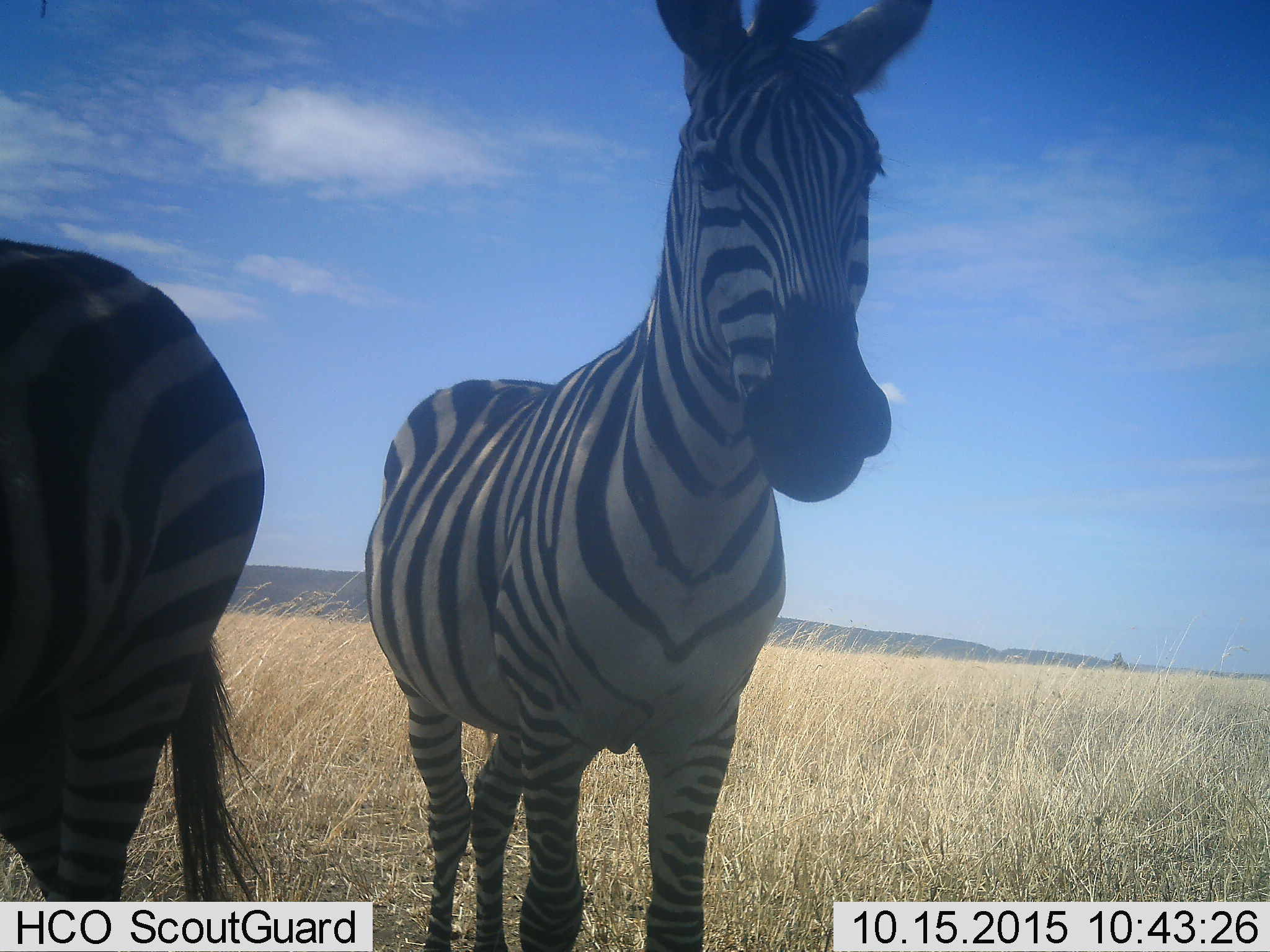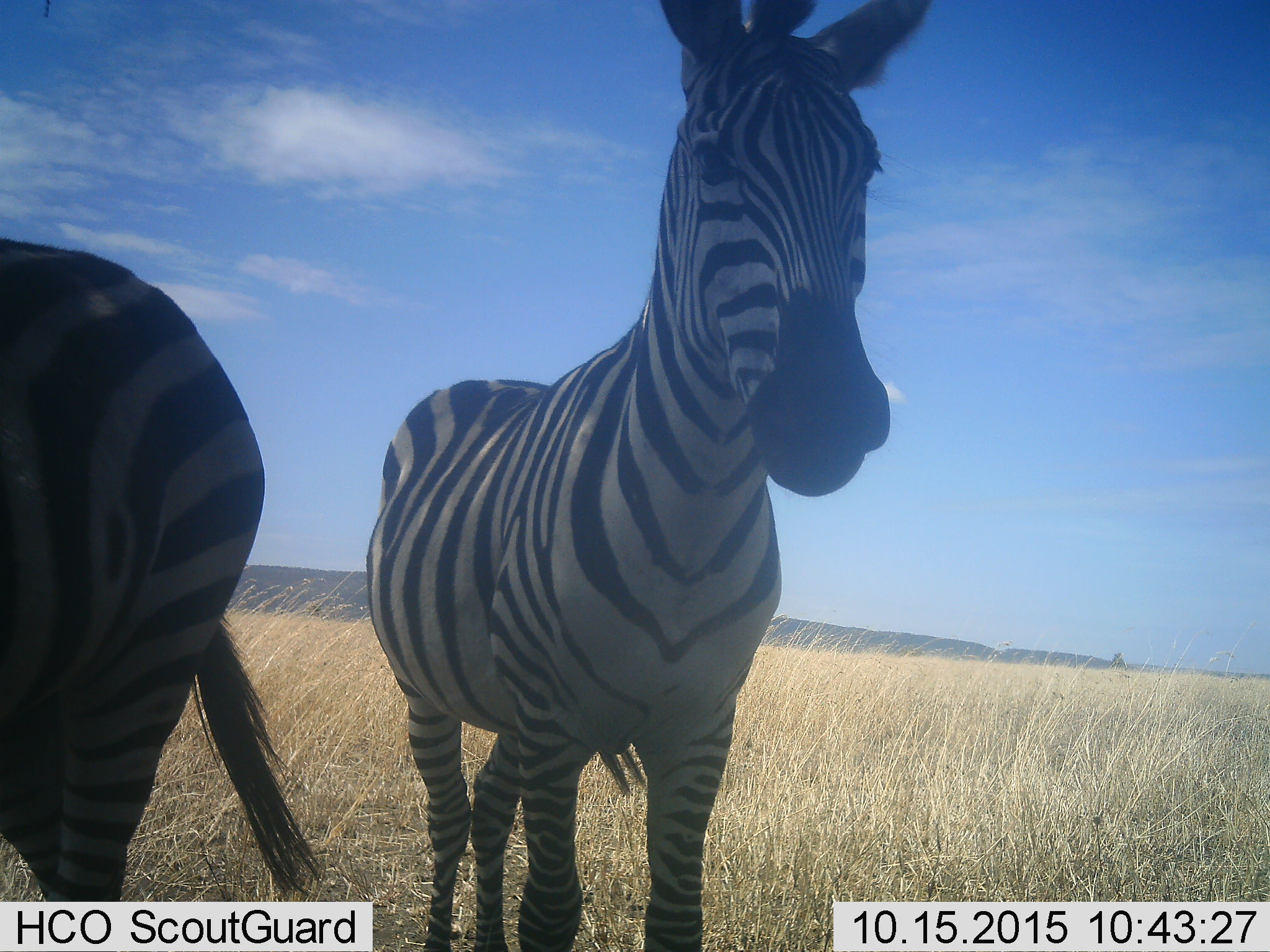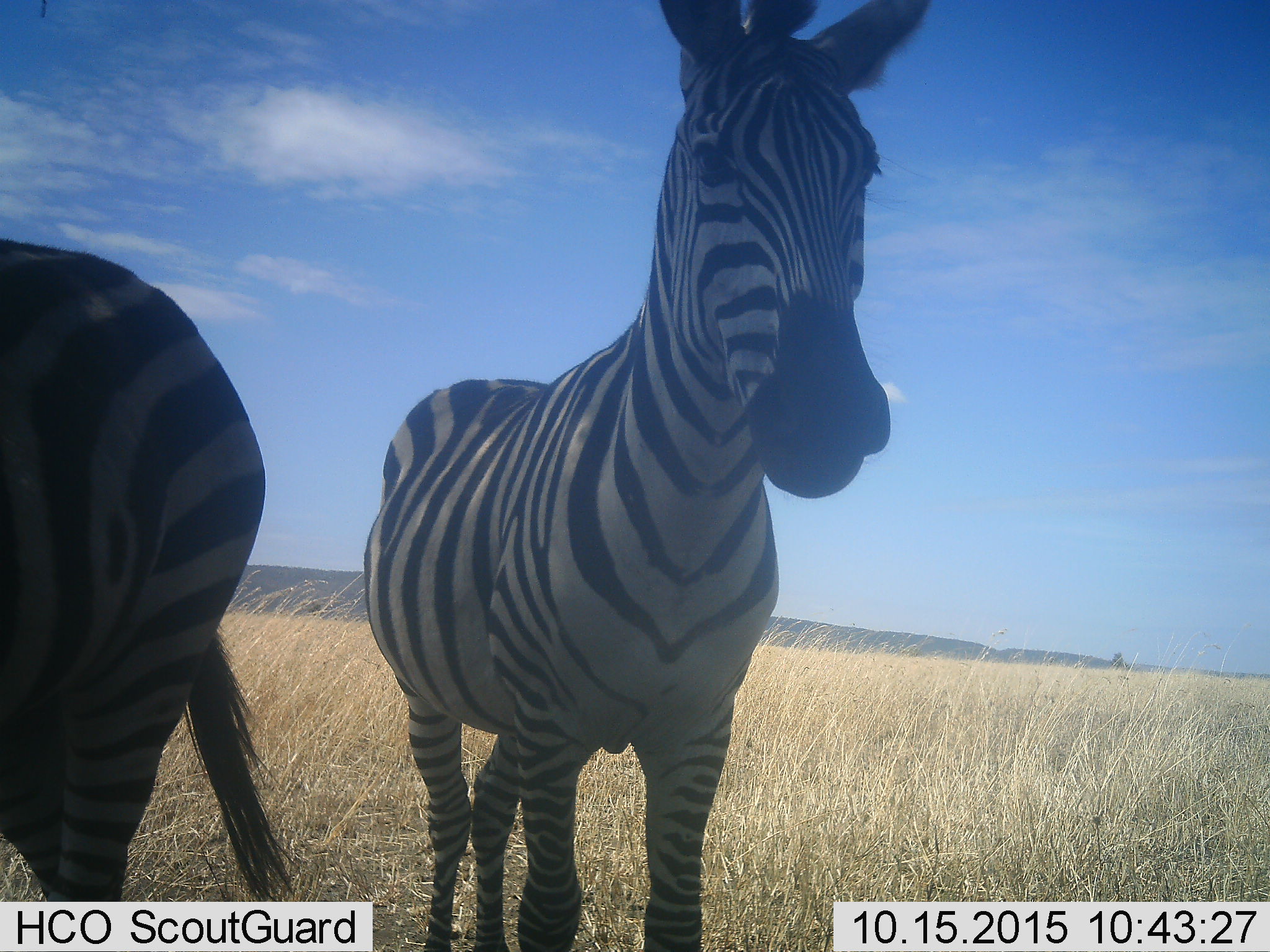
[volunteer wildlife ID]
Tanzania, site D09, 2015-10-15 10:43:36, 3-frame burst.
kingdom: Animalia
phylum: Chordata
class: Mammalia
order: Perissodactyla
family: Equidae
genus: Equus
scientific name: Equus quagga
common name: plains zebra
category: zebra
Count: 2.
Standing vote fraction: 100%.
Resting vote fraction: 0%.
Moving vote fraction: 0%.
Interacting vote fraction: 6%.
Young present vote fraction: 0%.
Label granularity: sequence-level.